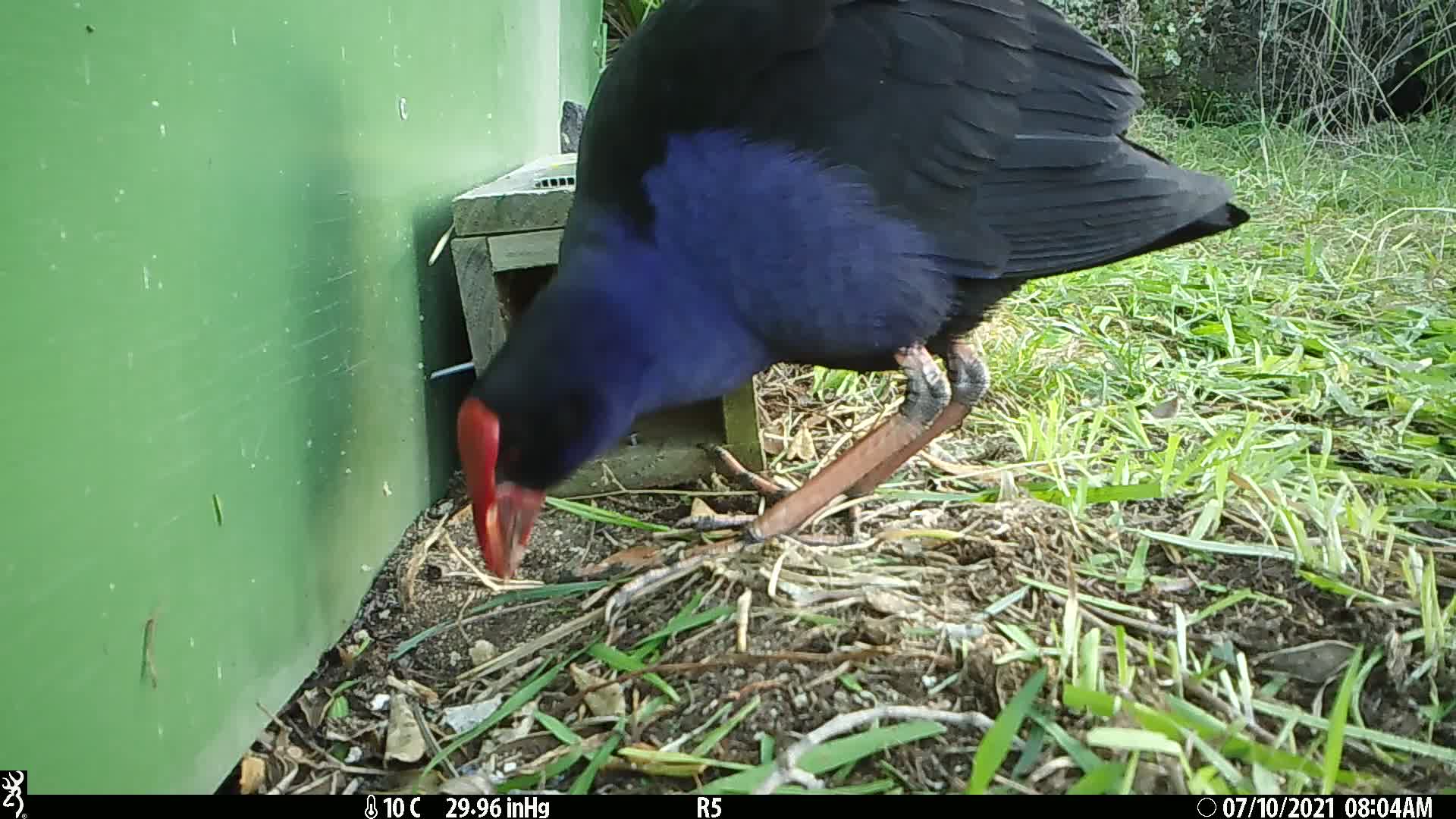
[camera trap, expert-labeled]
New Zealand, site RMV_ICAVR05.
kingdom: Animalia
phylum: Chordata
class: Aves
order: Gruiformes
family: Rallidae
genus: Porphyrio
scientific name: Porphyrio melanotus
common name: australasian swamphen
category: pukeko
Pukeko (australasian swamphen) (Porphyrio melanotus).